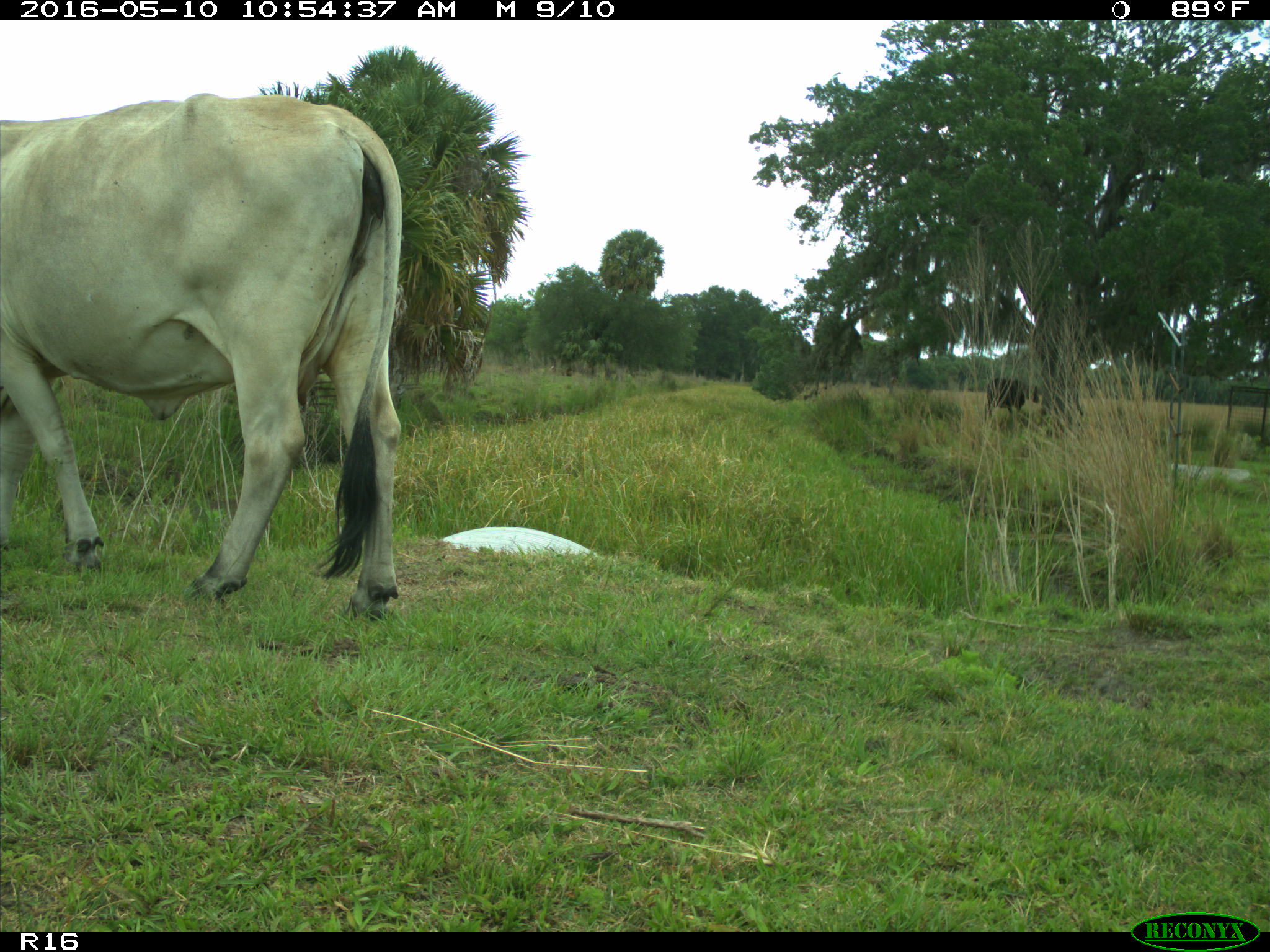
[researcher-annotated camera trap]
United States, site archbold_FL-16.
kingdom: Animalia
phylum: Chordata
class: Mammalia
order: Artiodactyla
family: Bovidae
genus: Bos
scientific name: Bos taurus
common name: domestic cow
Bos taurus (domestic cow).